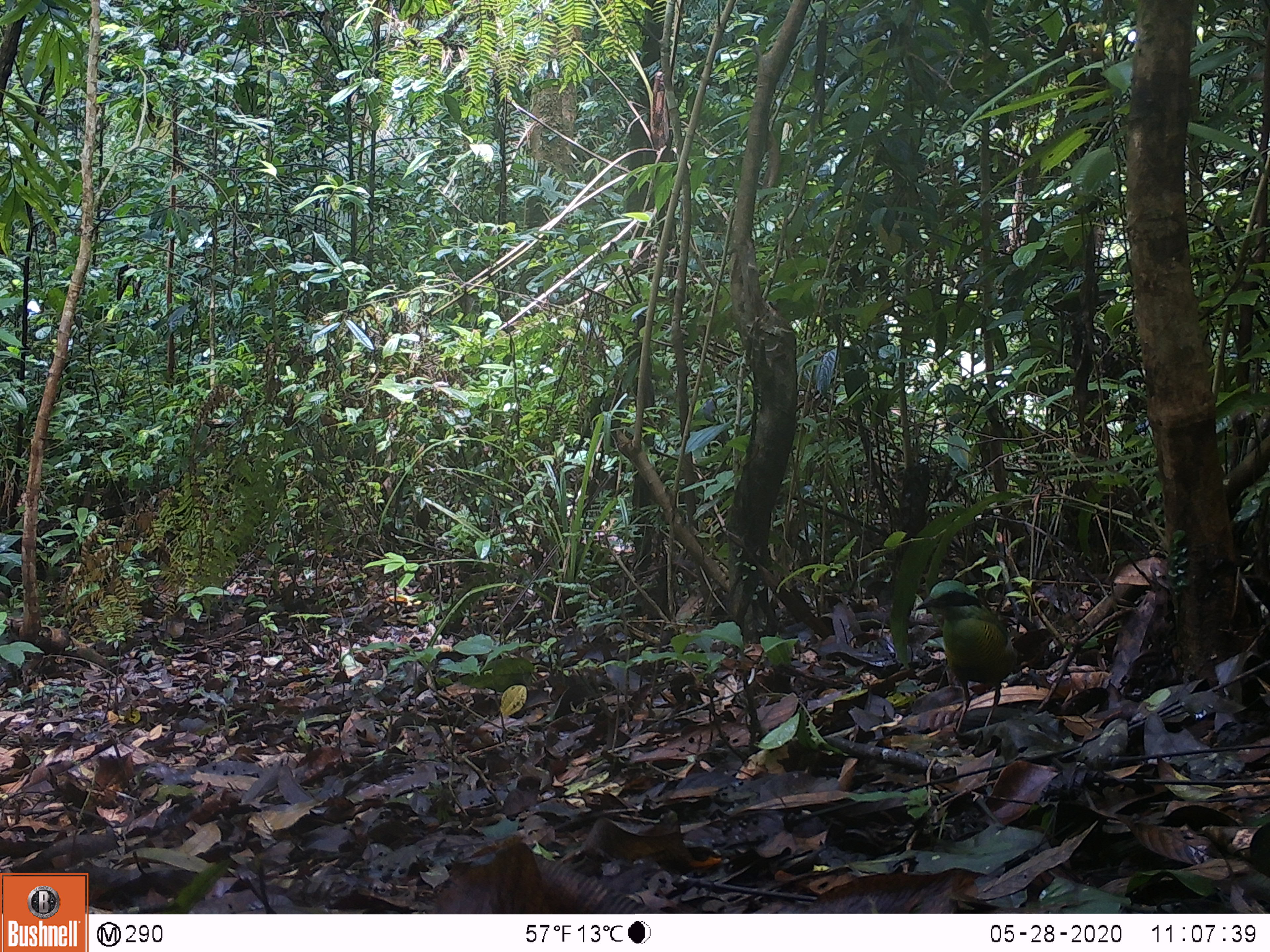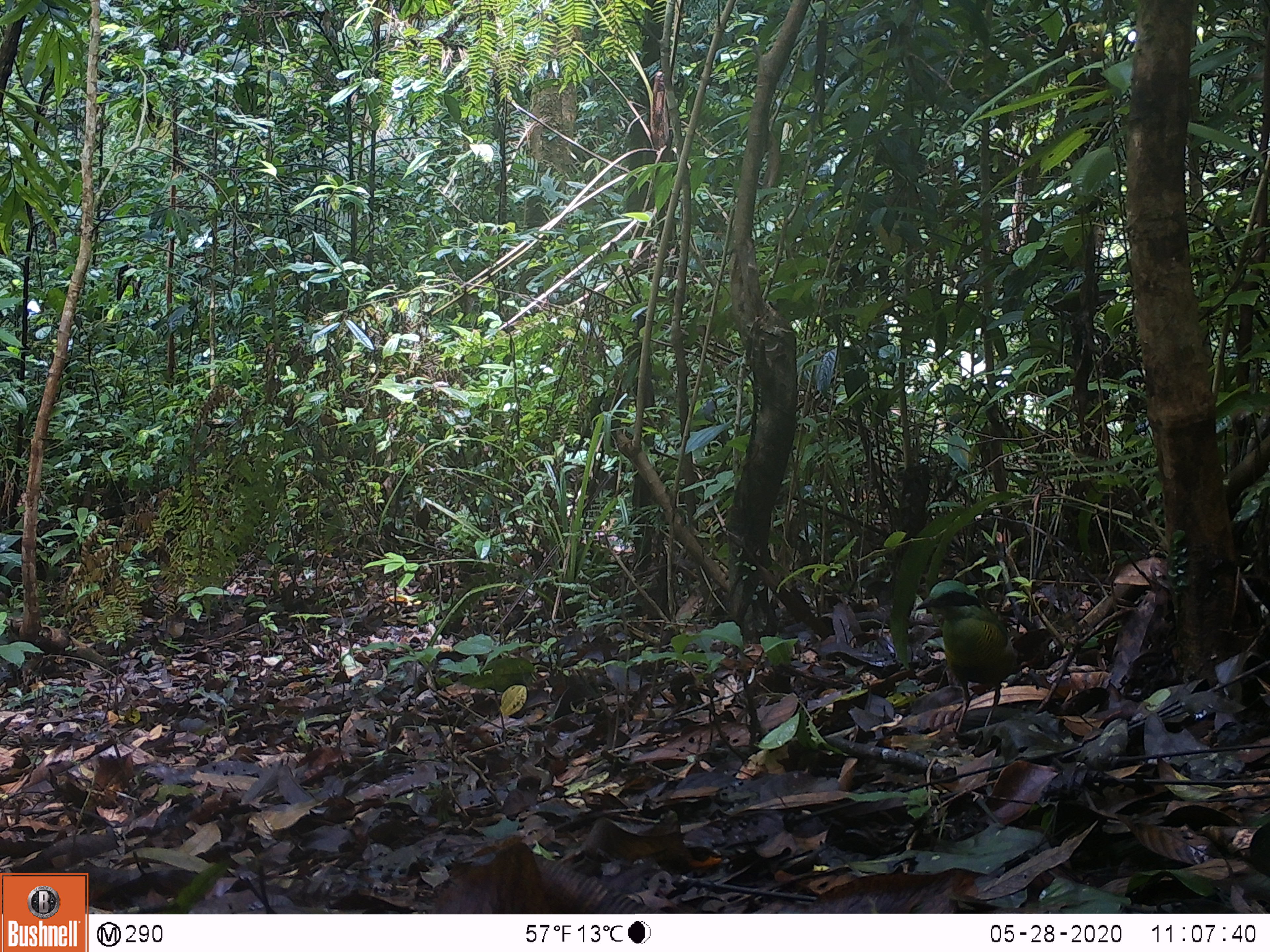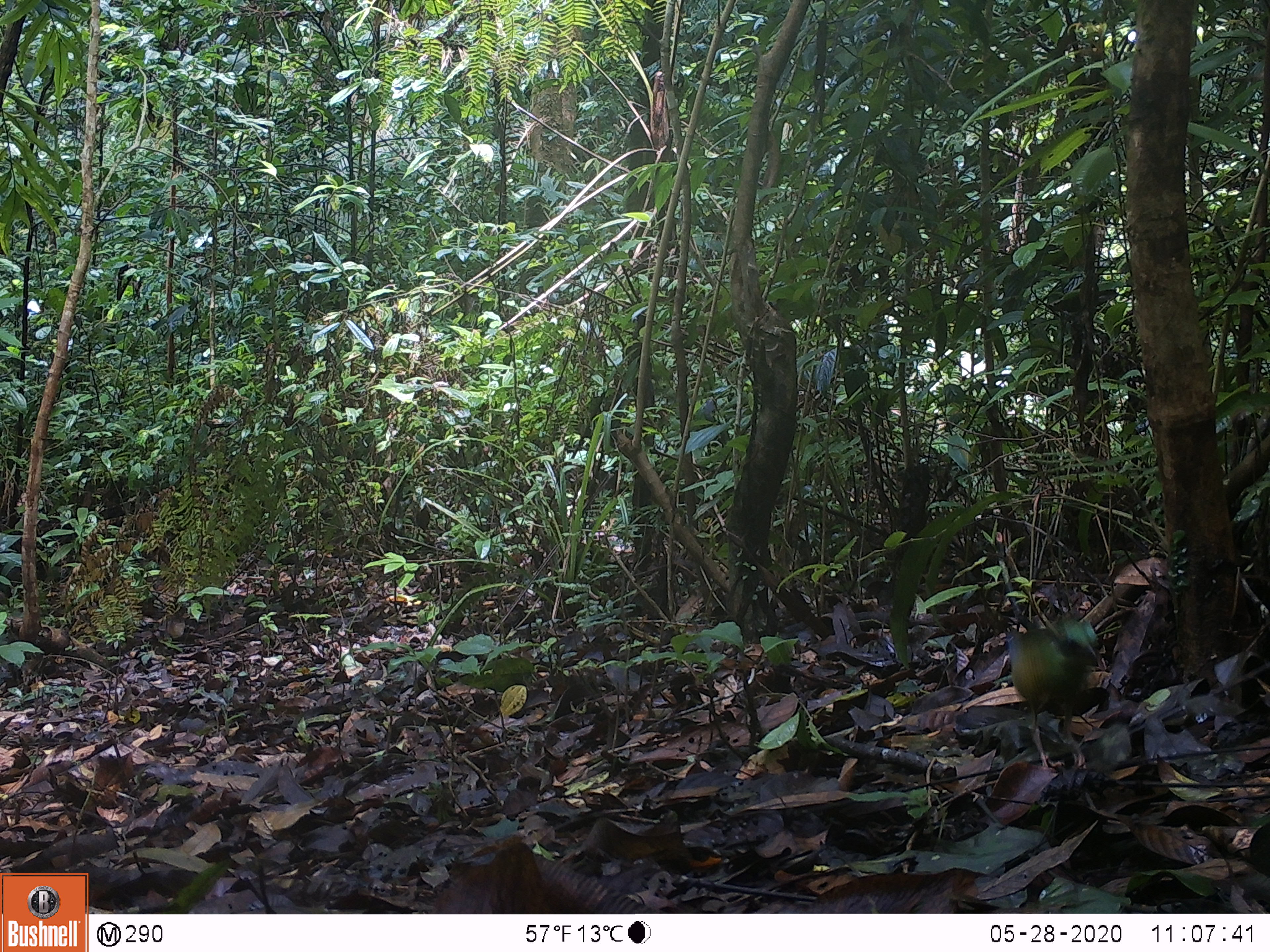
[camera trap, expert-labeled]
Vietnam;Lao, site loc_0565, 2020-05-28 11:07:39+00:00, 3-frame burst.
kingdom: Animalia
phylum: Chordata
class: Aves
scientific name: Aves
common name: bird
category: unidentified bird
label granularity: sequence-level